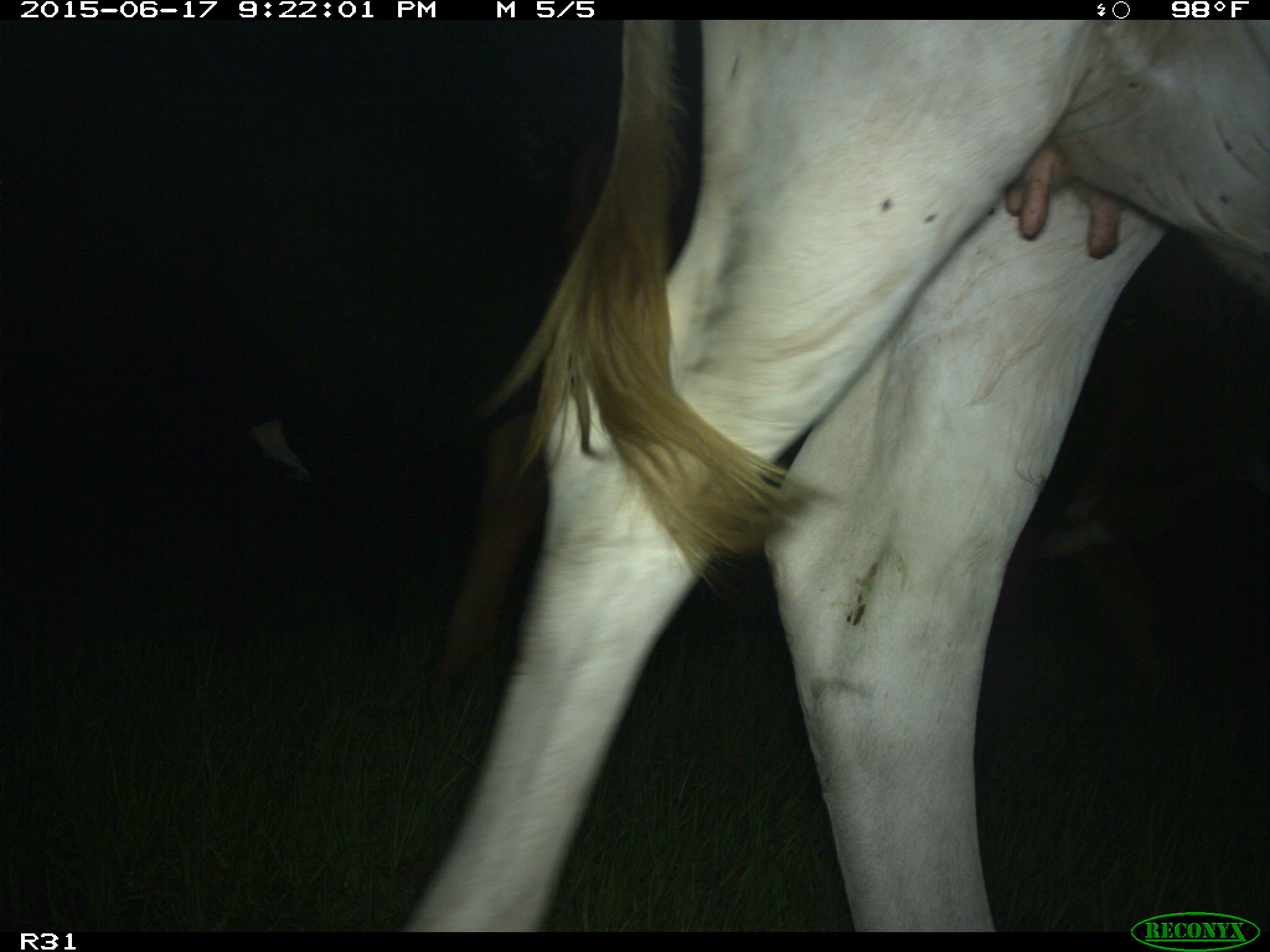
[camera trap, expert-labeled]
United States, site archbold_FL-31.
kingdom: Animalia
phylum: Chordata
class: Mammalia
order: Artiodactyla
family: Bovidae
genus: Bos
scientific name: Bos taurus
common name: domestic cow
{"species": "Bos taurus (domestic cow)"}